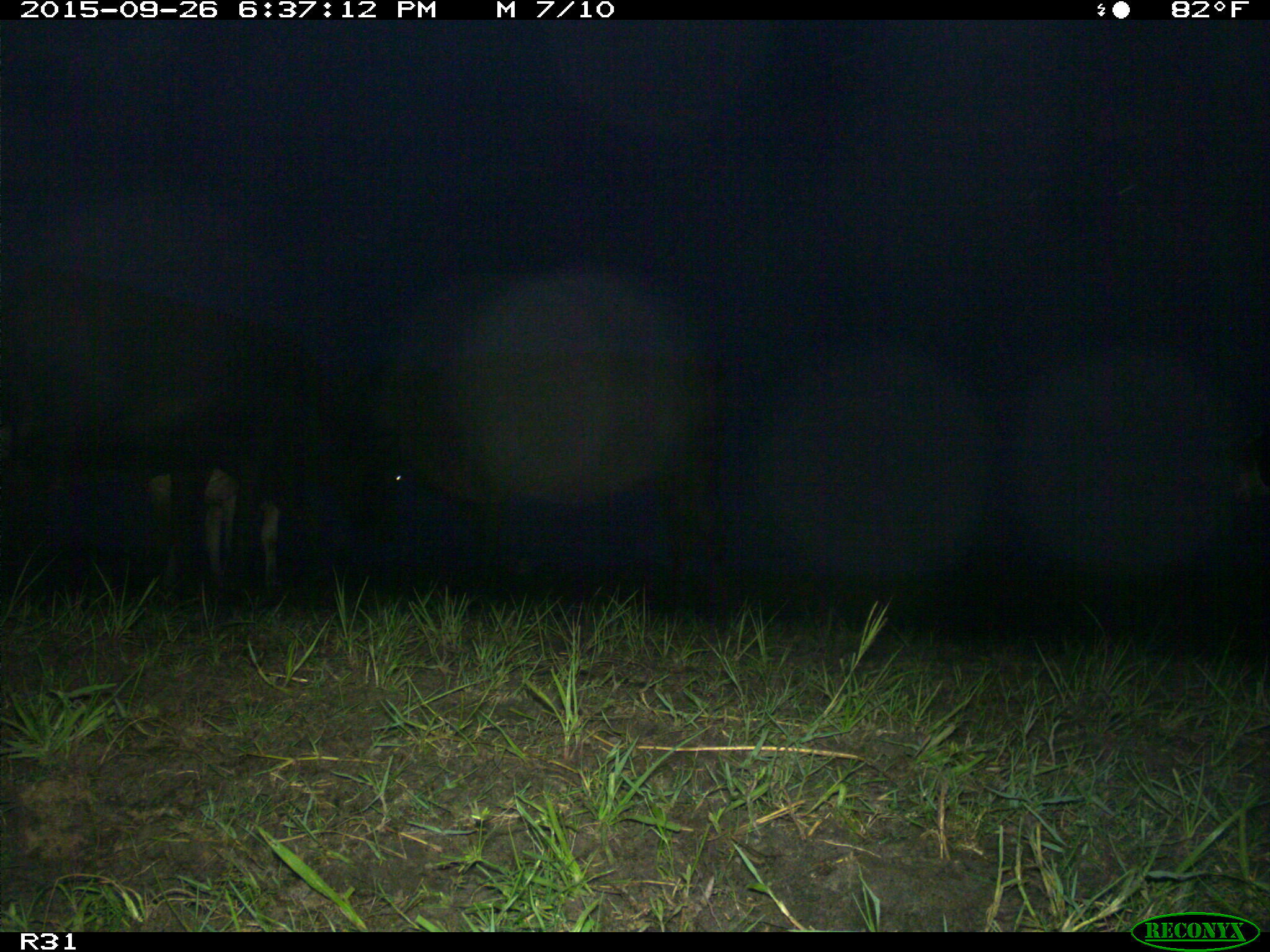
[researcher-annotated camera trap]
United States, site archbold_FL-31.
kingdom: Animalia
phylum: Chordata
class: Mammalia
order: Artiodactyla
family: Bovidae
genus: Bos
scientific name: Bos taurus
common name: domestic cow